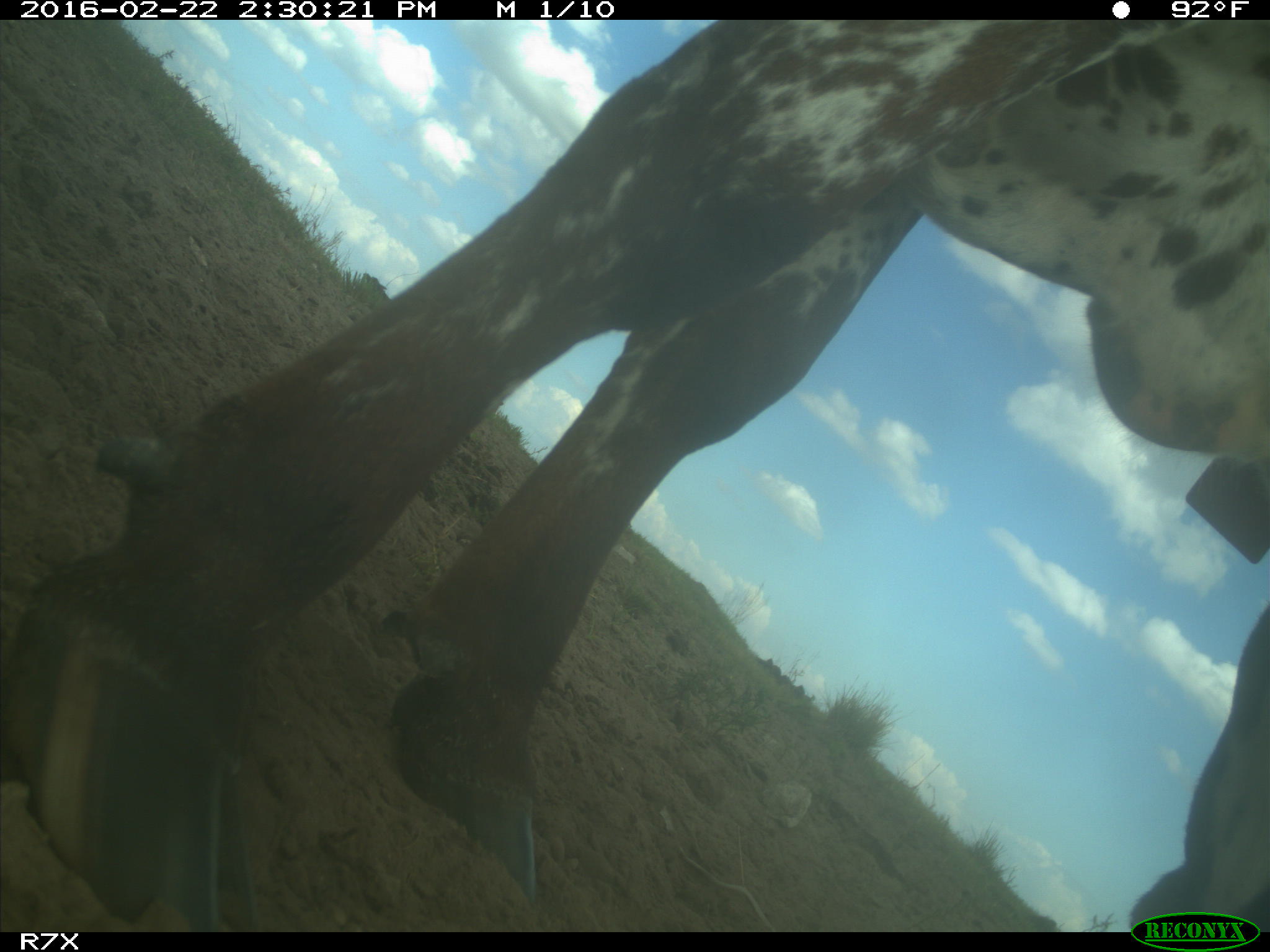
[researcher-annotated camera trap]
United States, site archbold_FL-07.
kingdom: Animalia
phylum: Chordata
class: Mammalia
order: Artiodactyla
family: Bovidae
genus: Bos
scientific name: Bos taurus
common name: domestic cow